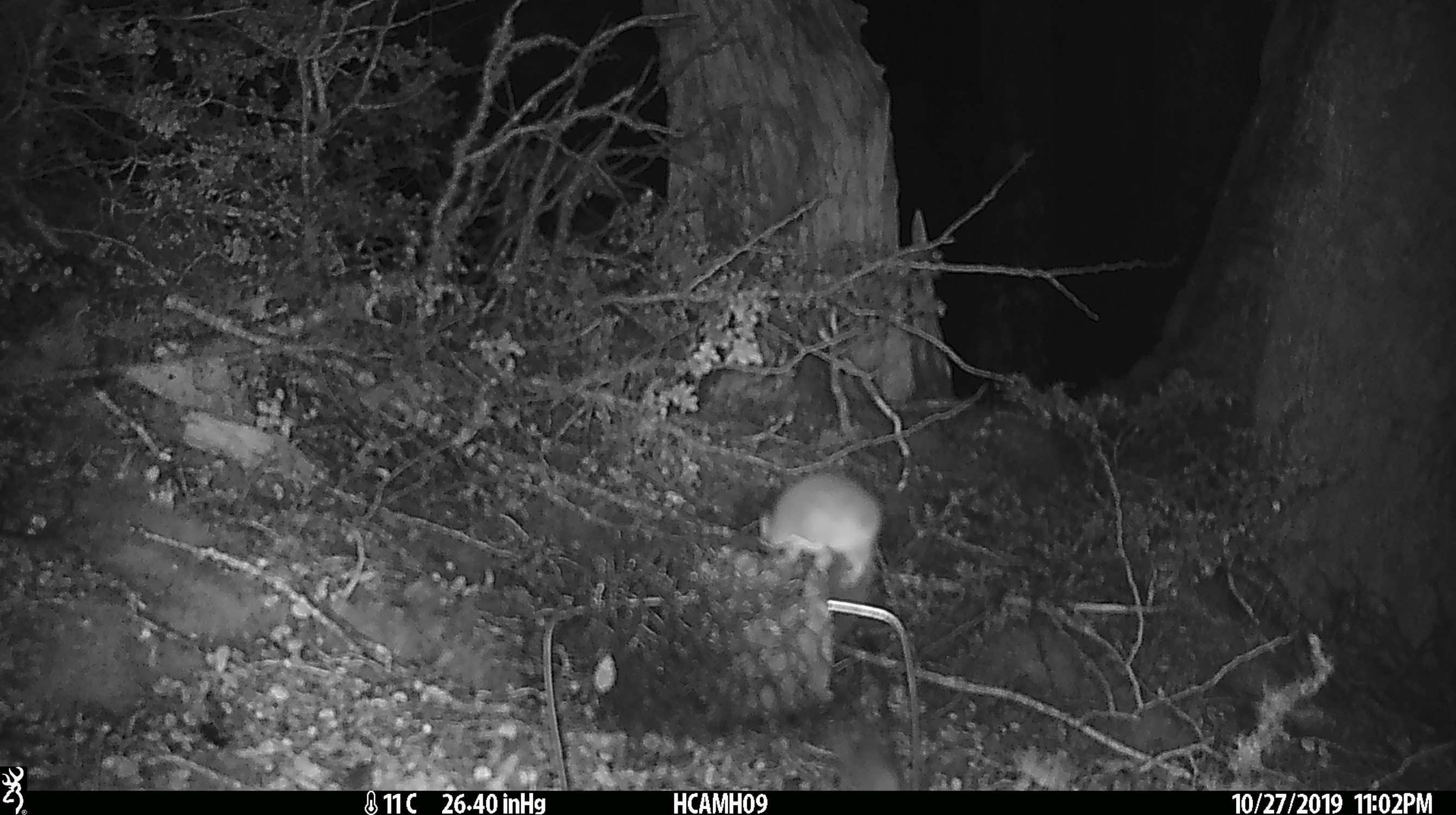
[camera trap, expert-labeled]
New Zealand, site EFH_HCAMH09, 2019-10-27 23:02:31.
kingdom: Animalia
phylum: Chordata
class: Mammalia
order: Rodentia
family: Muridae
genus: Mus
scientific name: Mus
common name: mouse